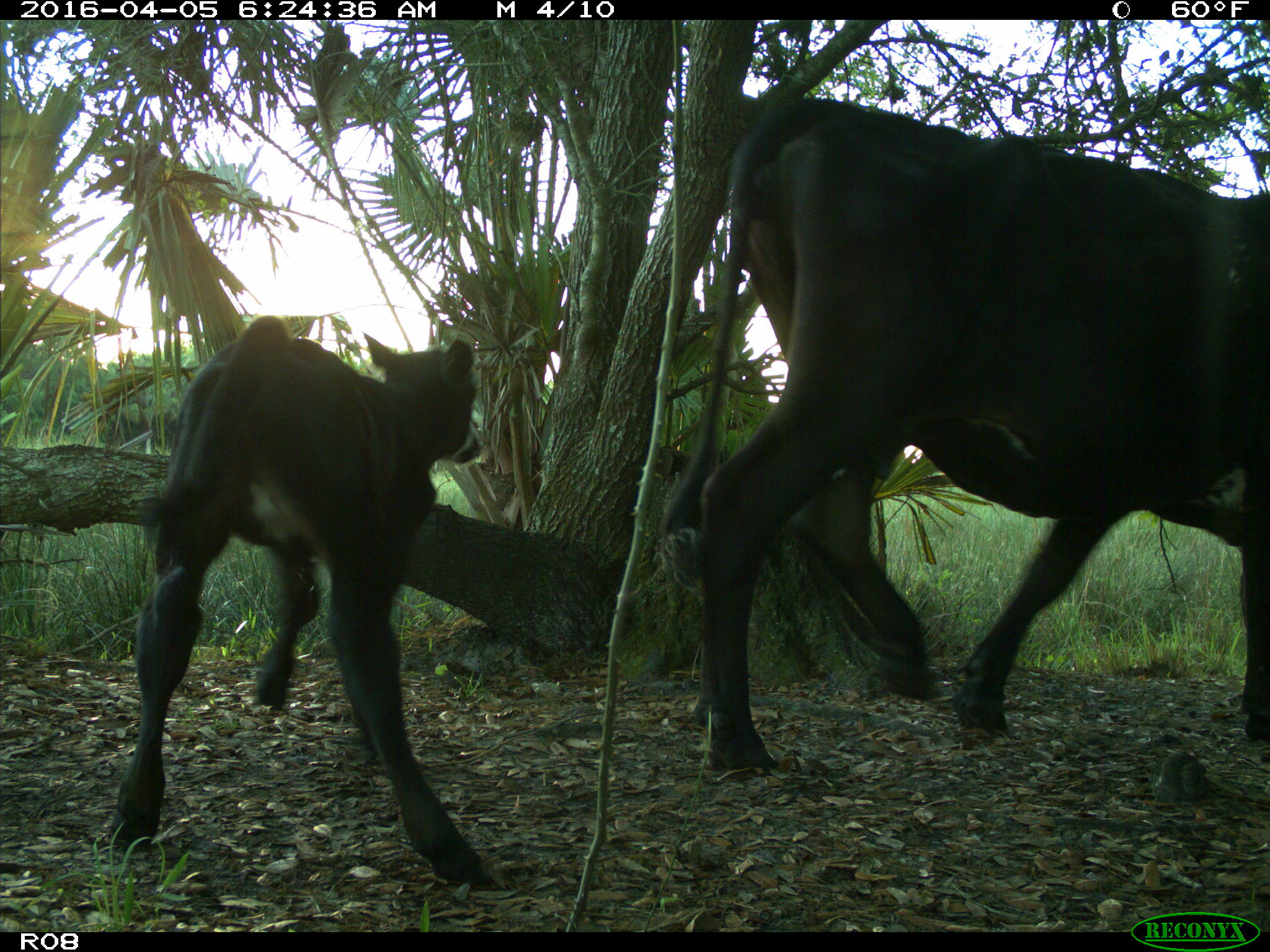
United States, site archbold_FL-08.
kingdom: Animalia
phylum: Chordata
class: Mammalia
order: Artiodactyla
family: Bovidae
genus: Bos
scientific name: Bos taurus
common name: domestic cow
Bos taurus (domestic cow).